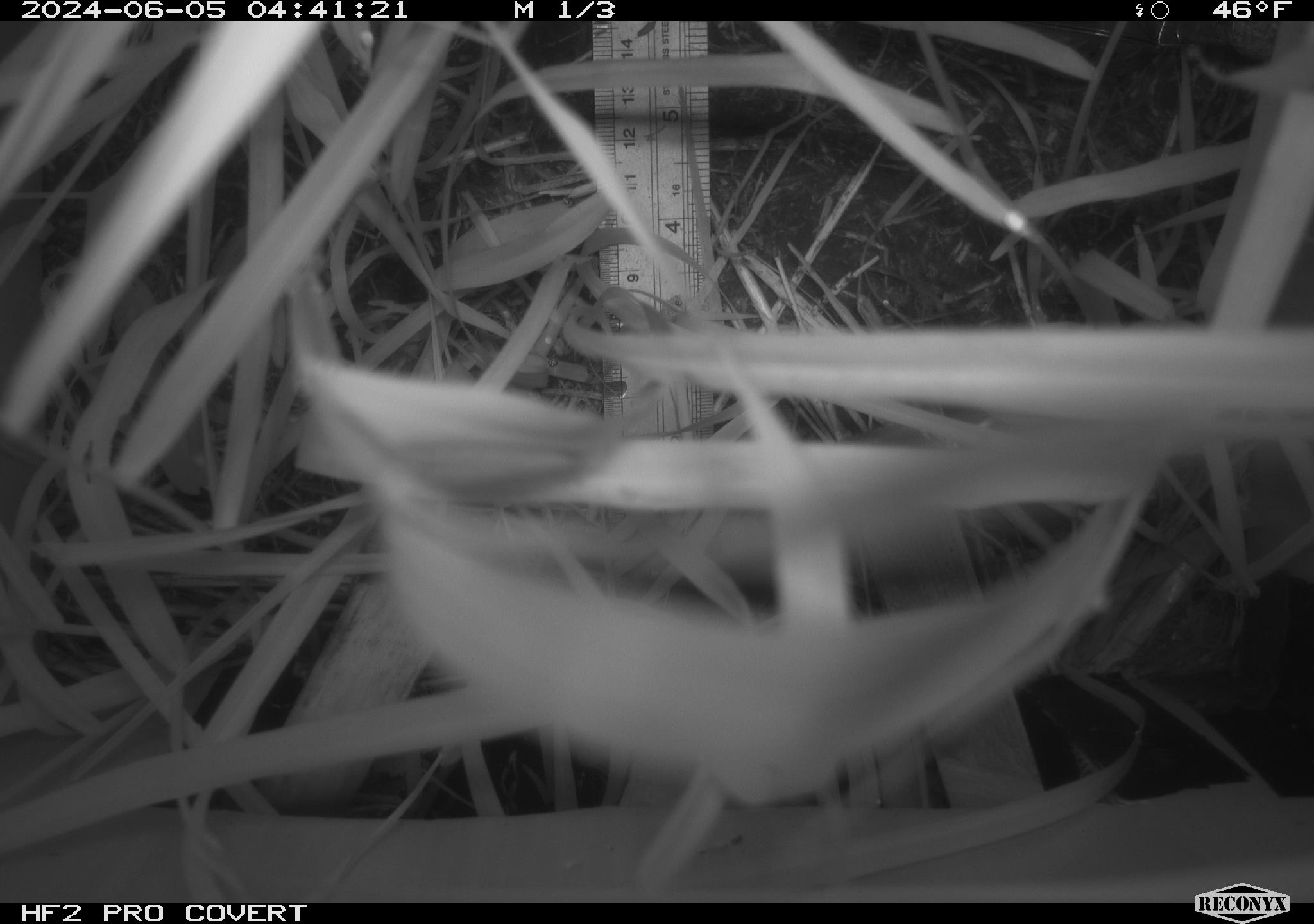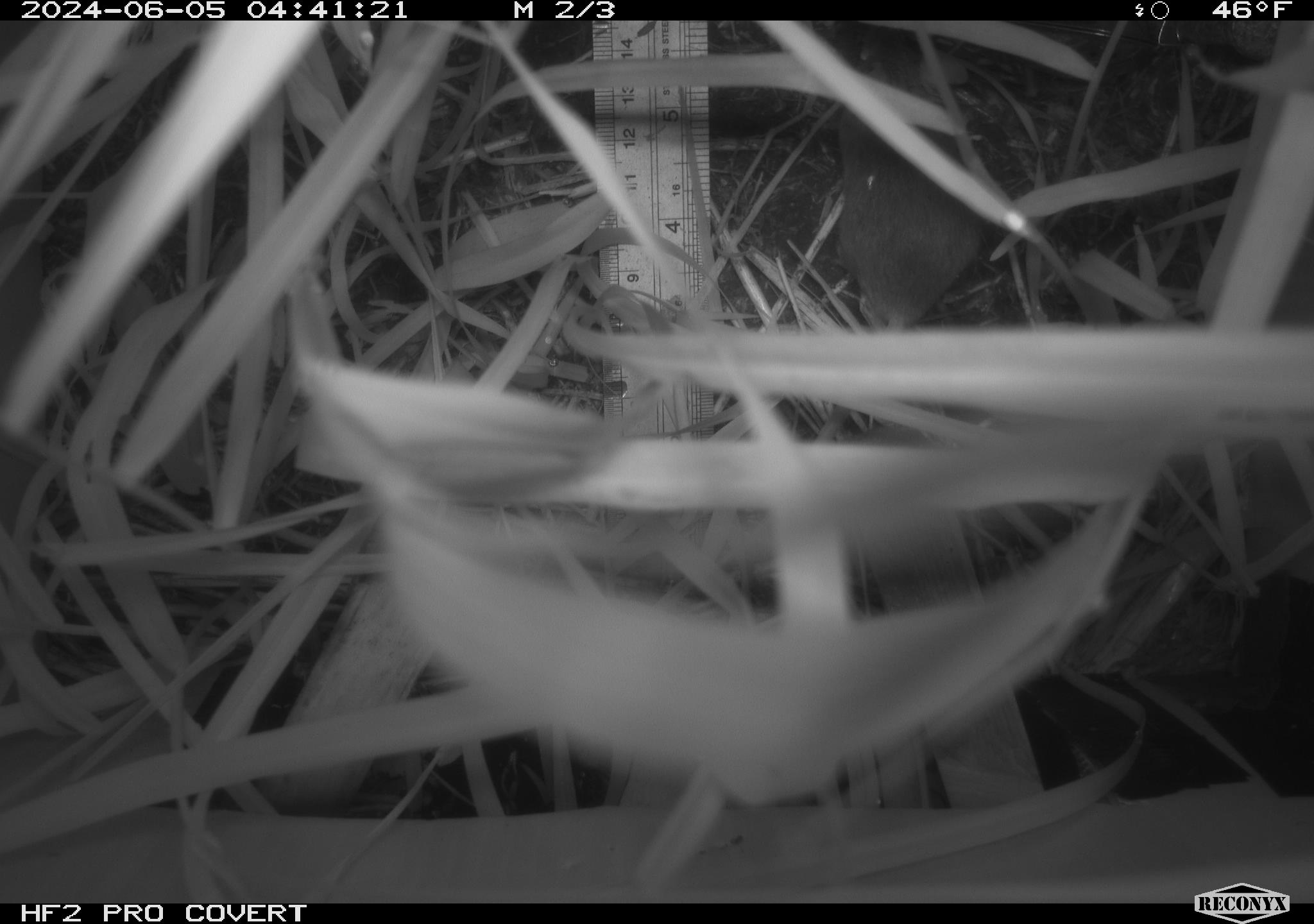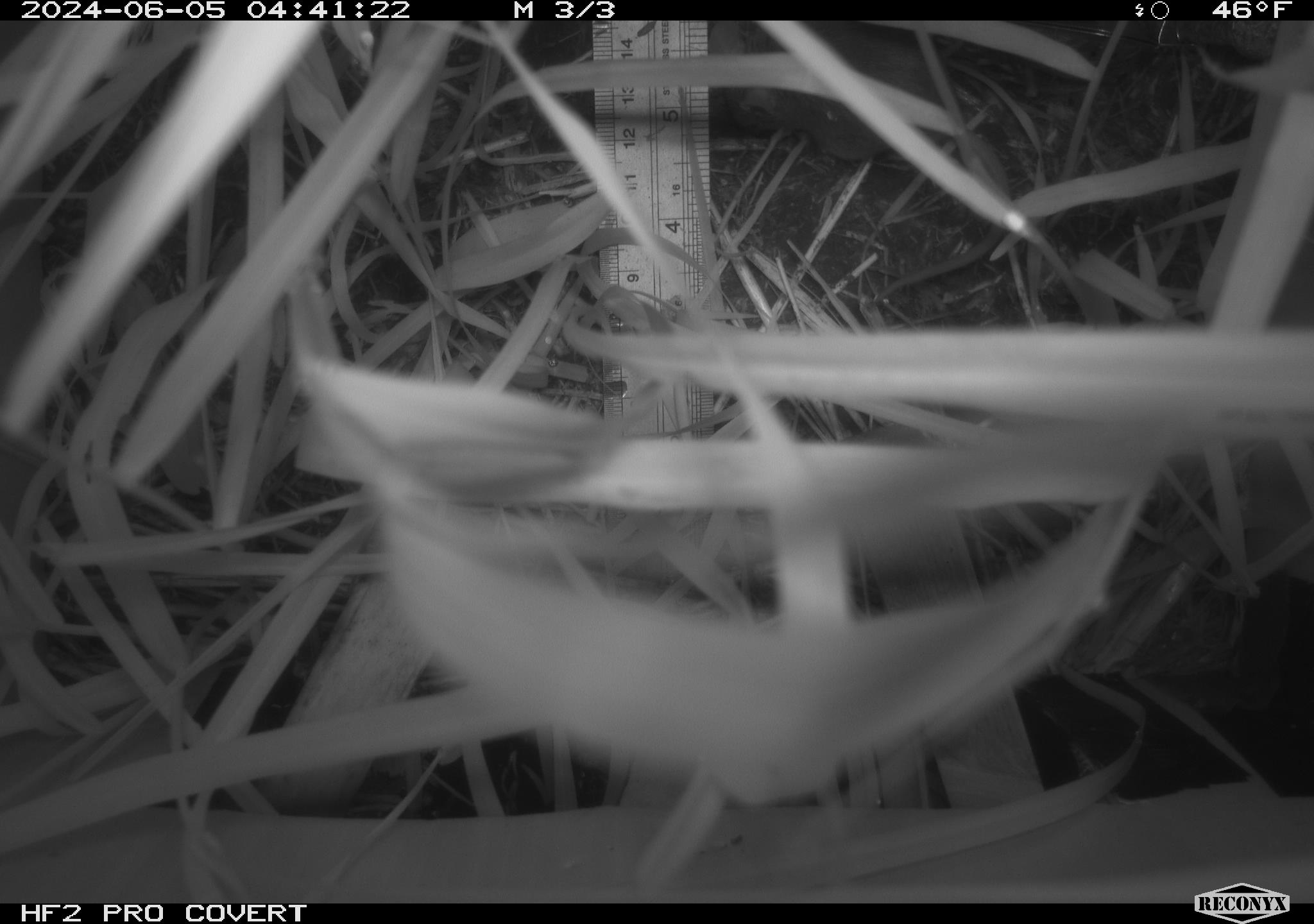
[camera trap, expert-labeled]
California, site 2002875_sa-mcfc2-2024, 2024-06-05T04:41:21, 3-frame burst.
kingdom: Animalia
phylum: Chordata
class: Mammalia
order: Rodentia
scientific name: Rodentia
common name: rodent